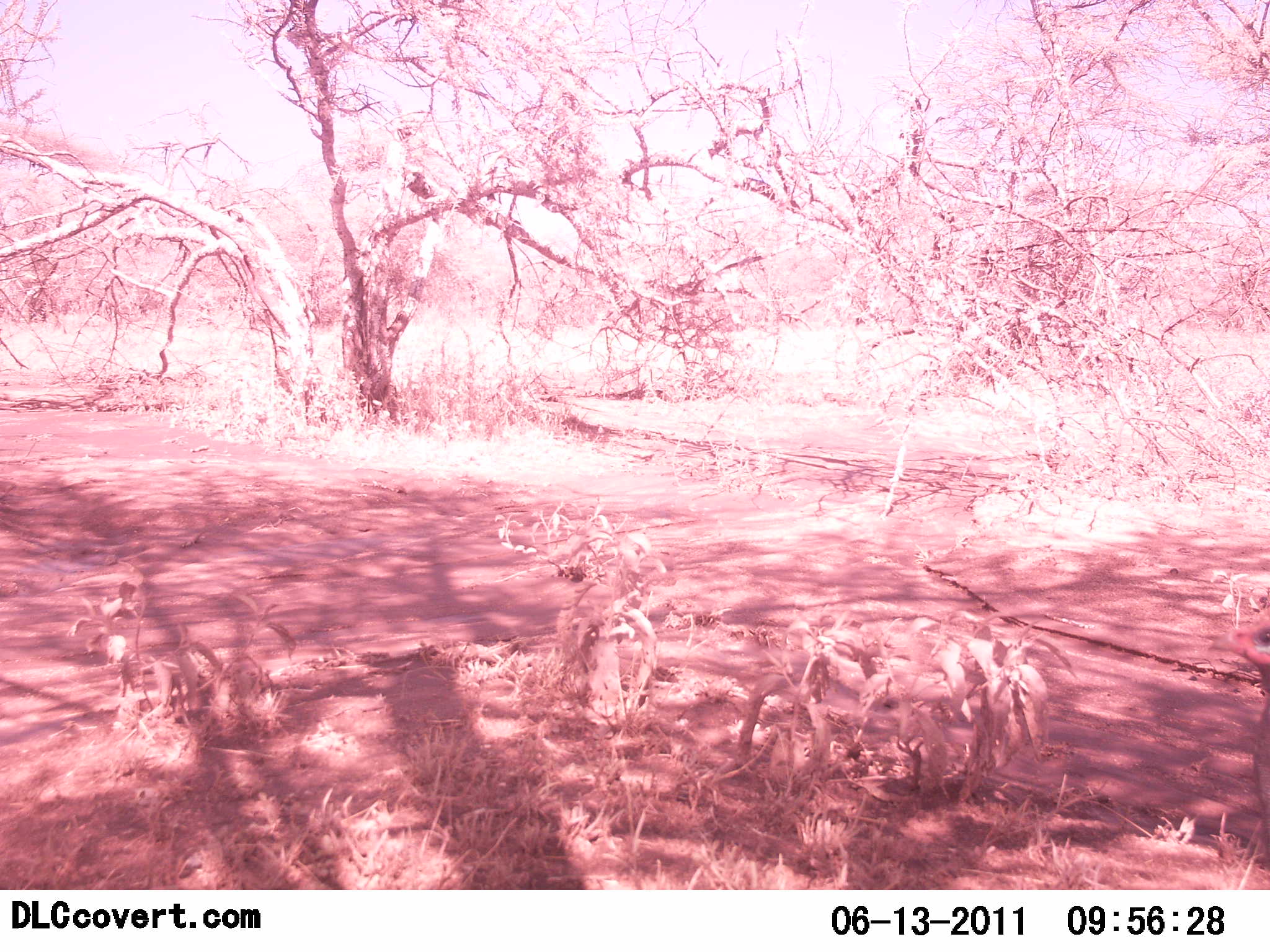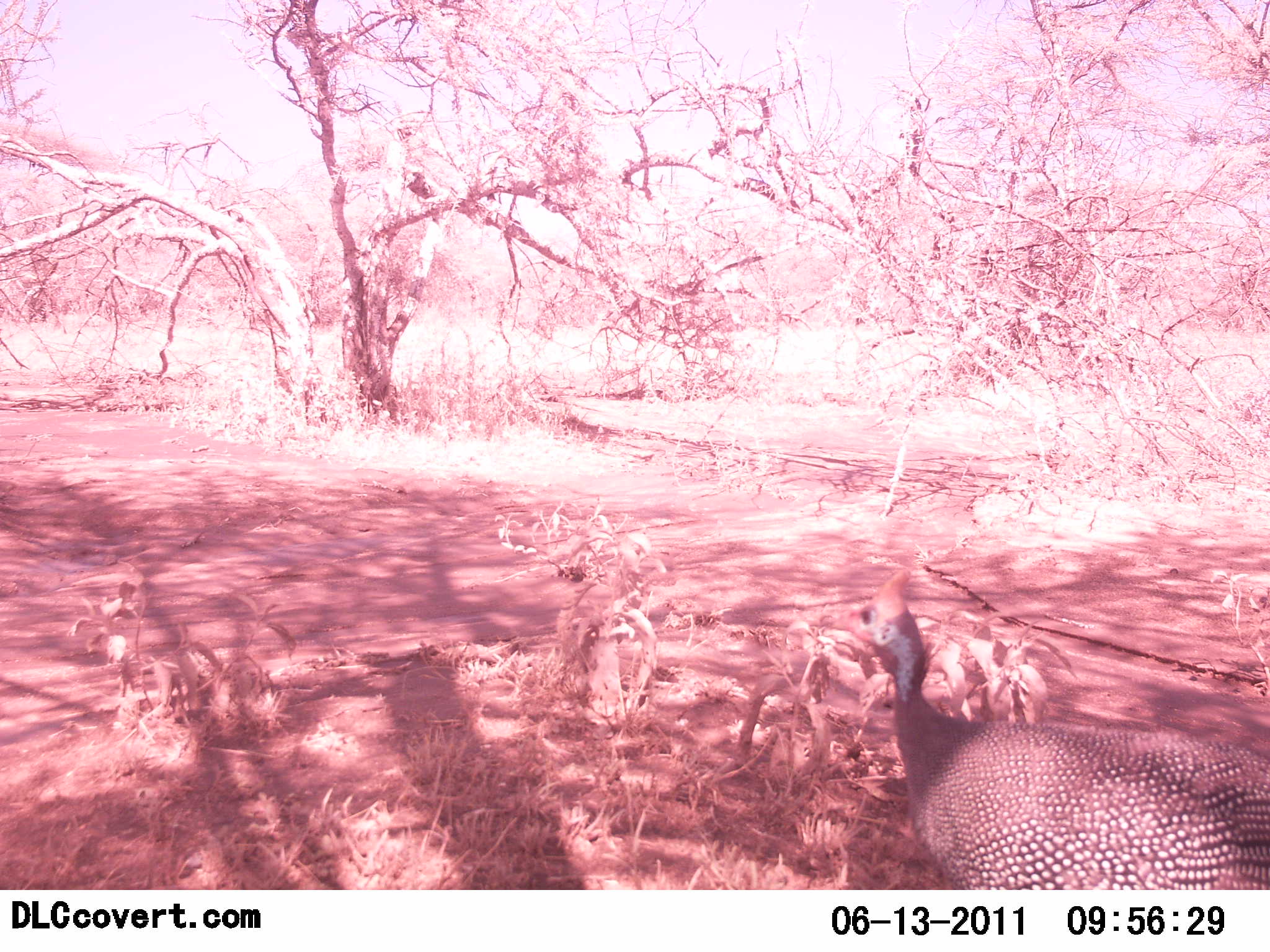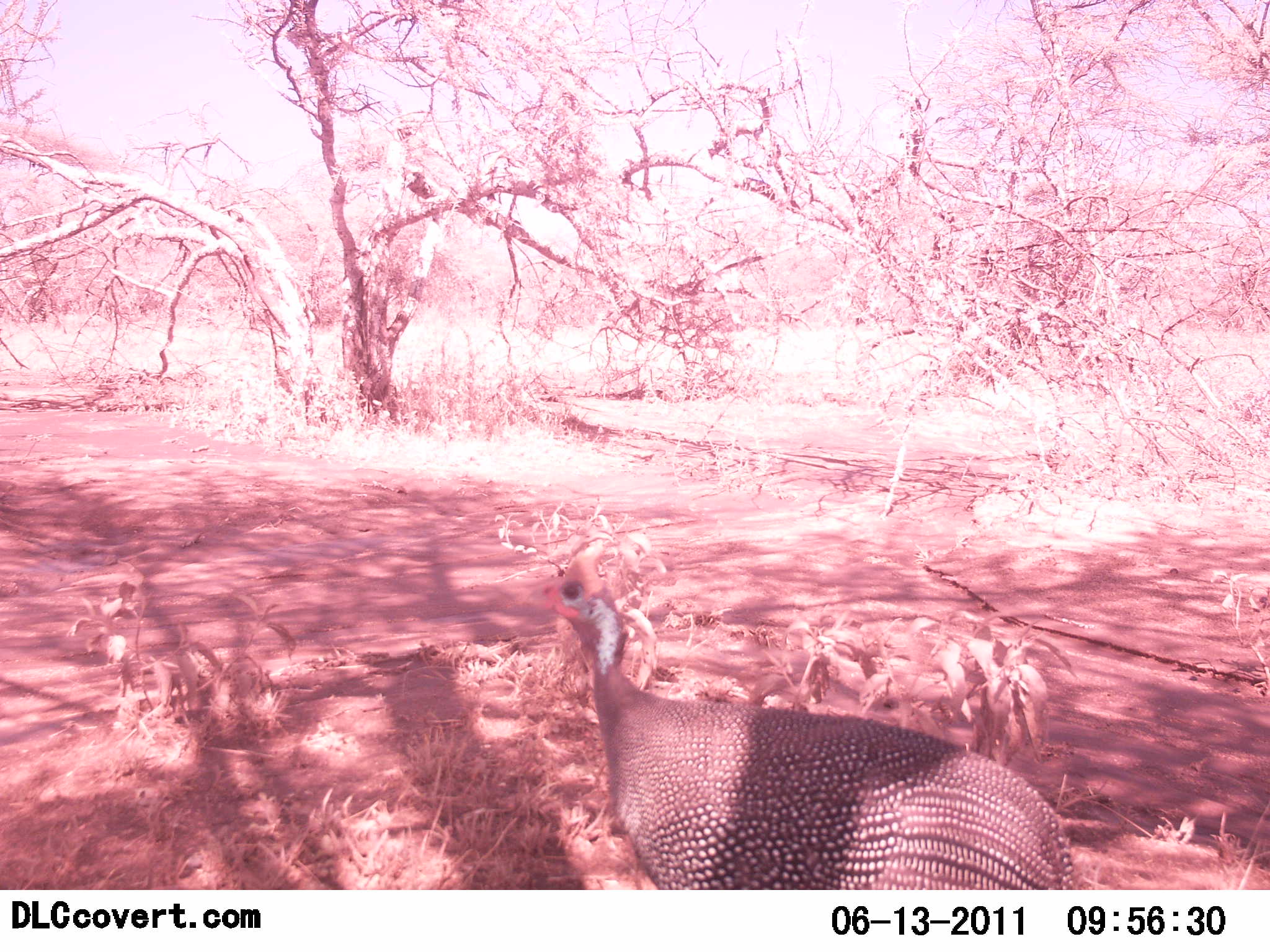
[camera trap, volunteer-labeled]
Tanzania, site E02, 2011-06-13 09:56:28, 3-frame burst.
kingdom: Animalia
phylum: Chordata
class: Aves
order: Galliformes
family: Numididae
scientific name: Numididae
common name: guinea fowl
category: guineafowl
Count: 1.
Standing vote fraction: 0%.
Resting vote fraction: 0%.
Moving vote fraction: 100%.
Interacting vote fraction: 0%.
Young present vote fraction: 0%.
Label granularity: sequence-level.